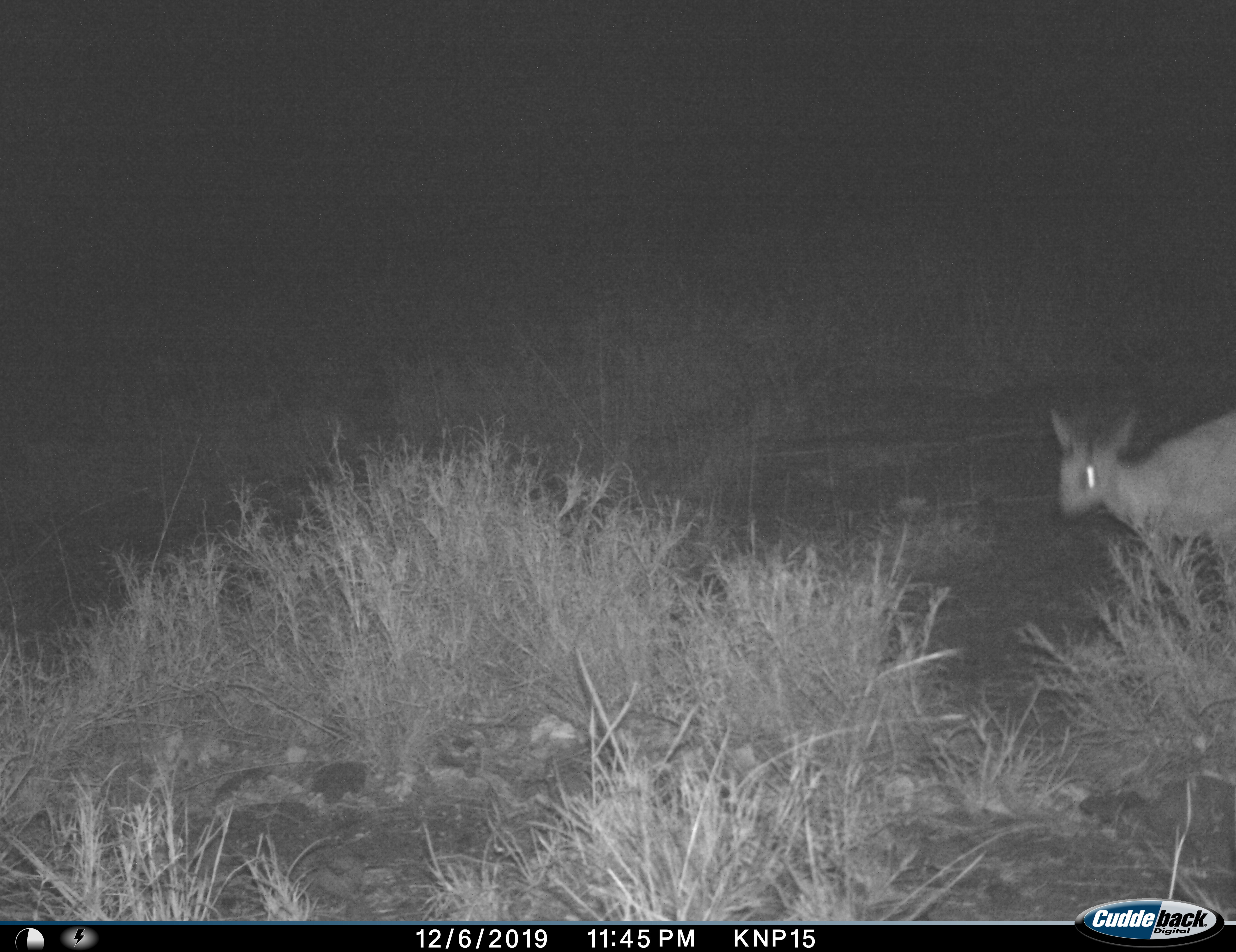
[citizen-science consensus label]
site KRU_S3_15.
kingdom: Animalia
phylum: Chordata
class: Mammalia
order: Artiodactyla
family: Bovidae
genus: Madoqua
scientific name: Madoqua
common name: dik-dik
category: dikdik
Dikdik (dik-dik) (Madoqua), count 1. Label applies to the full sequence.